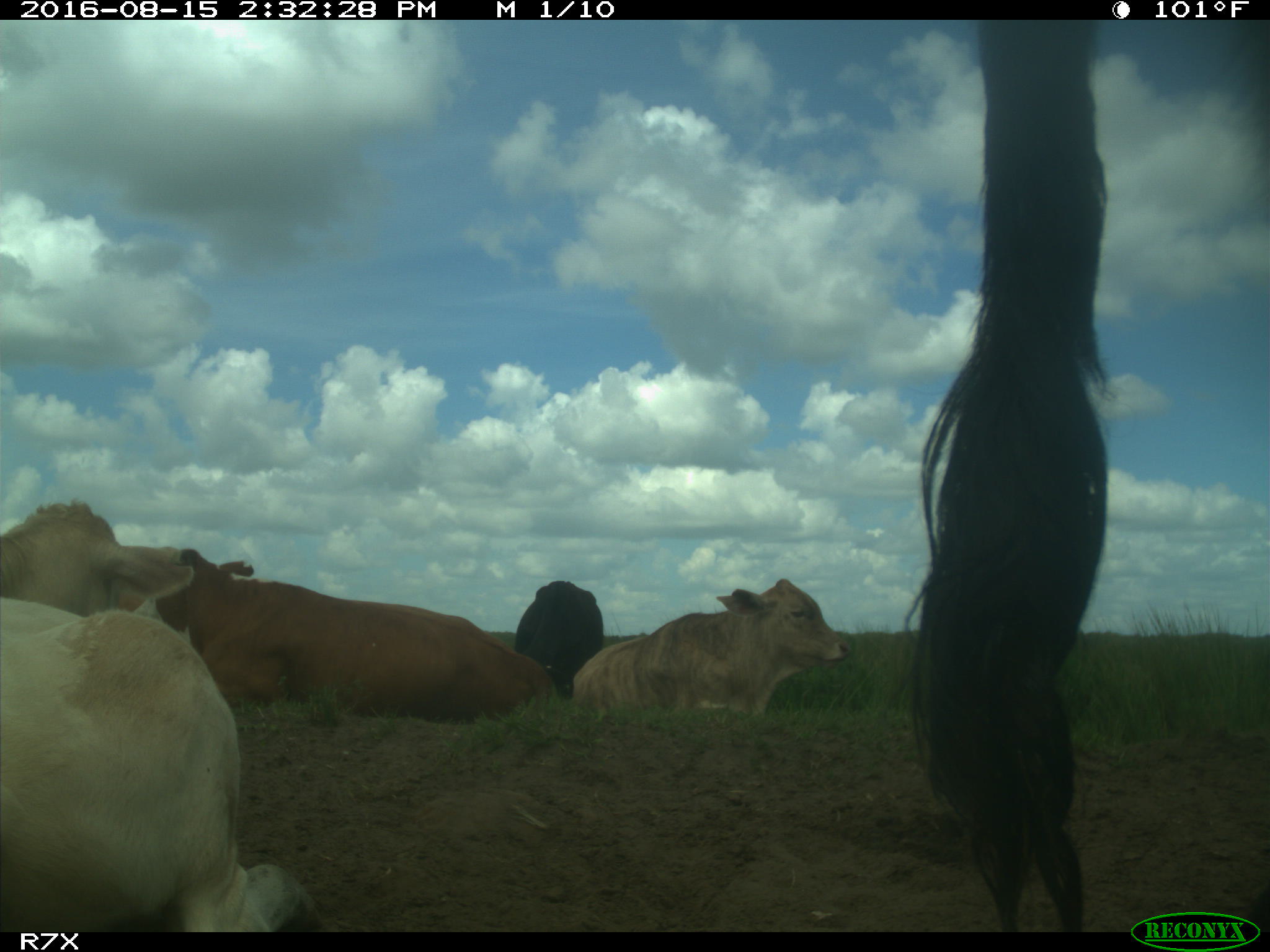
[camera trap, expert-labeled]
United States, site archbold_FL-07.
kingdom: Animalia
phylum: Chordata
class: Mammalia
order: Artiodactyla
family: Bovidae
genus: Bos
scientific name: Bos taurus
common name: domestic cow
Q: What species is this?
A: Bos taurus (domestic cow).